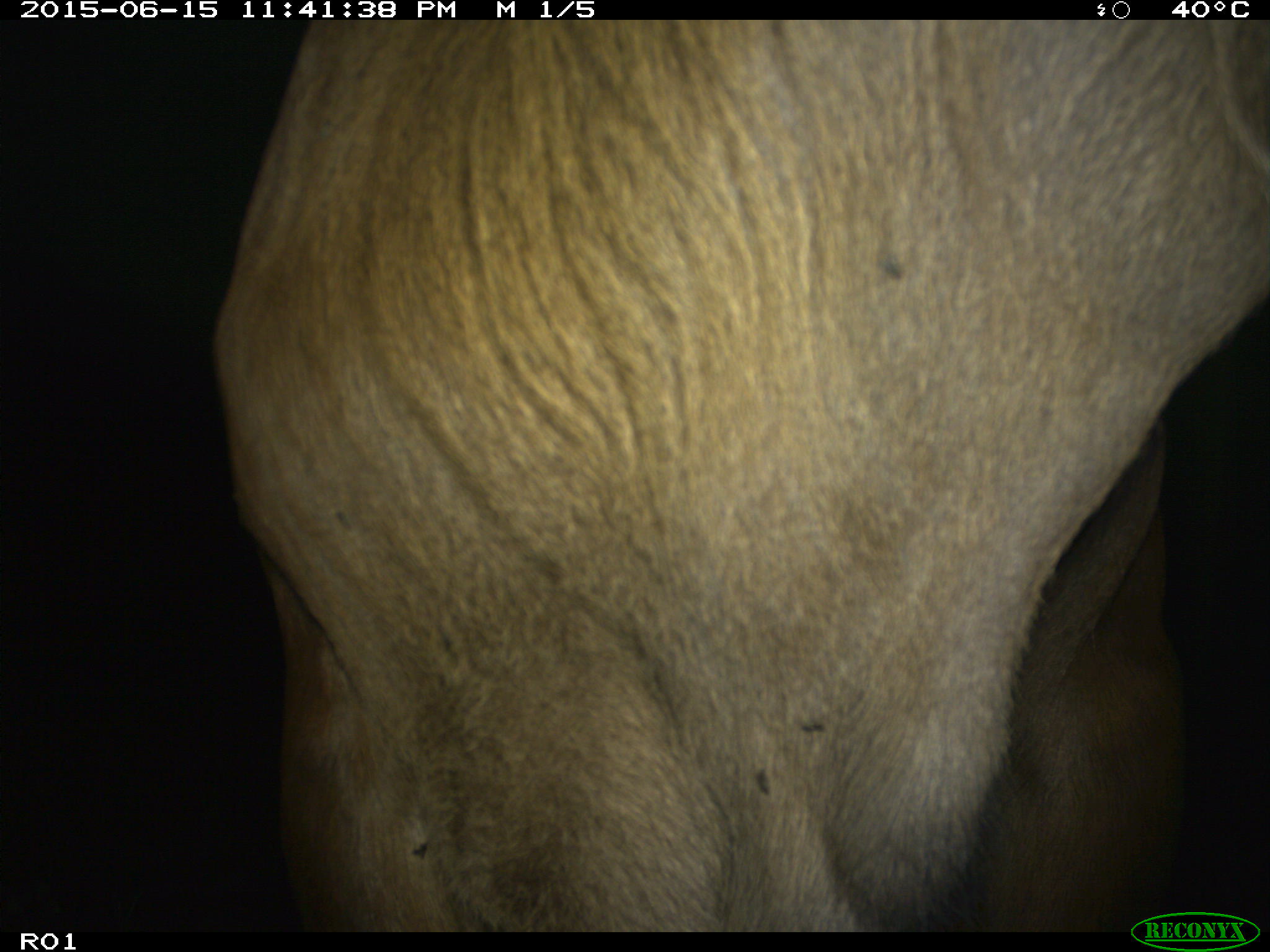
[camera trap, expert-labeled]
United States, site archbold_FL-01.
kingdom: Animalia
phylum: Chordata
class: Mammalia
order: Artiodactyla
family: Bovidae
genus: Bos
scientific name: Bos taurus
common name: domestic cow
Bos taurus (domestic cow).